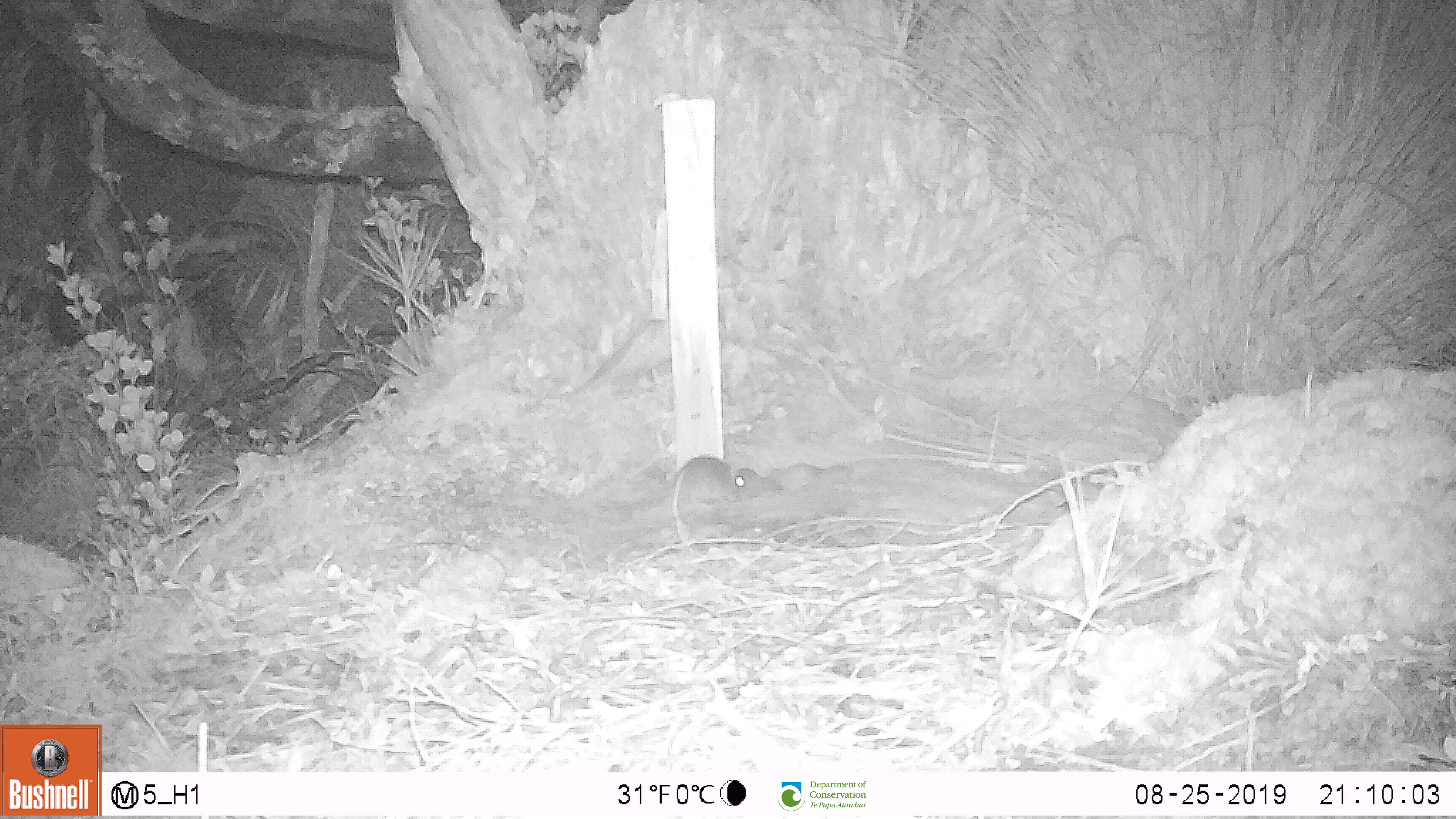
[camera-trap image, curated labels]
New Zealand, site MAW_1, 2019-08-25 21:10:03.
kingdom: Animalia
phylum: Chordata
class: Mammalia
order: Rodentia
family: Muridae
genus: Mus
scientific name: Mus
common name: mouse